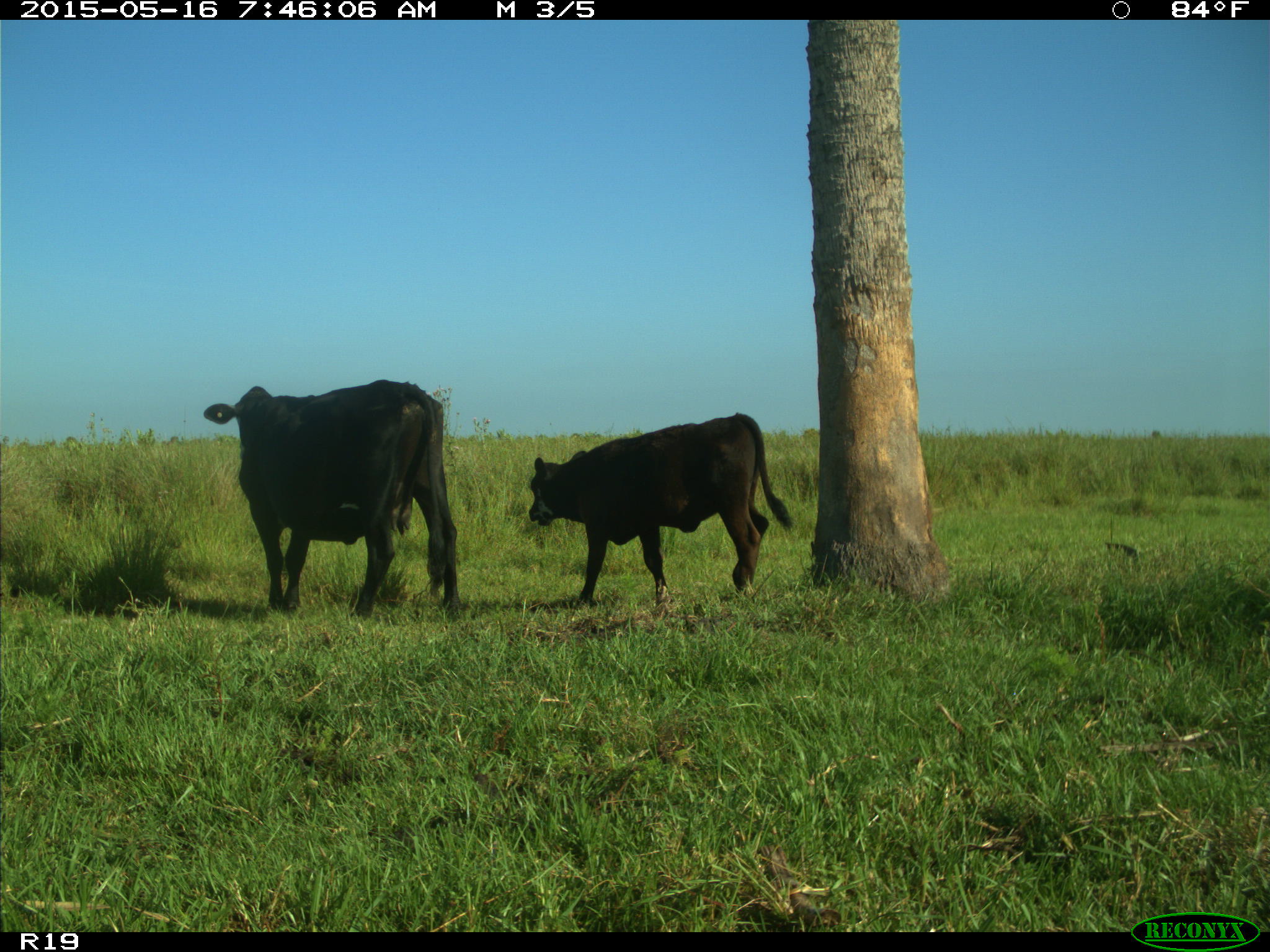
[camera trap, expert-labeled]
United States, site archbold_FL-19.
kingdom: Animalia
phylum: Chordata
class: Mammalia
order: Artiodactyla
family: Bovidae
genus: Bos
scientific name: Bos taurus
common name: domestic cow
Bos taurus (domestic cow).